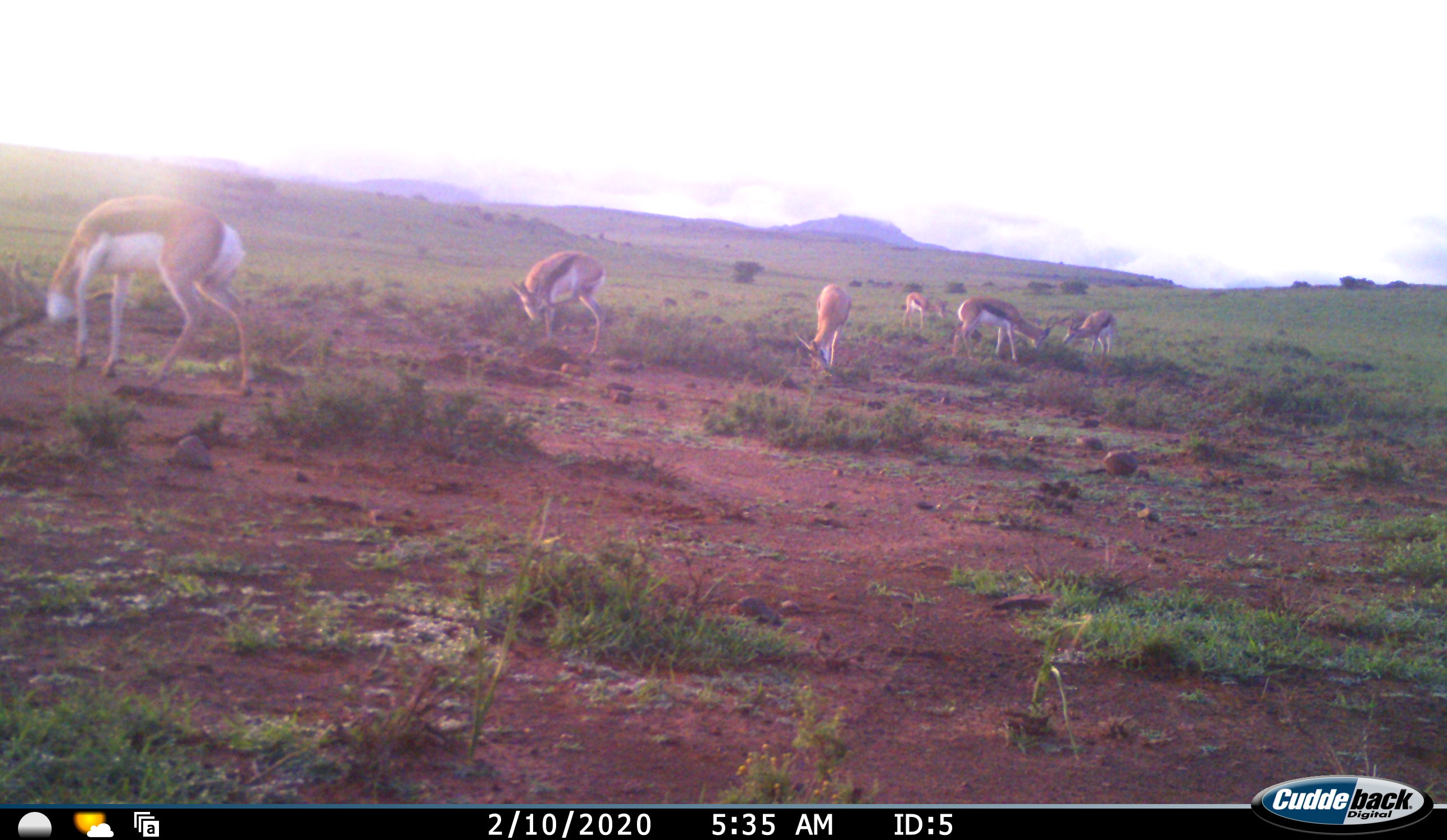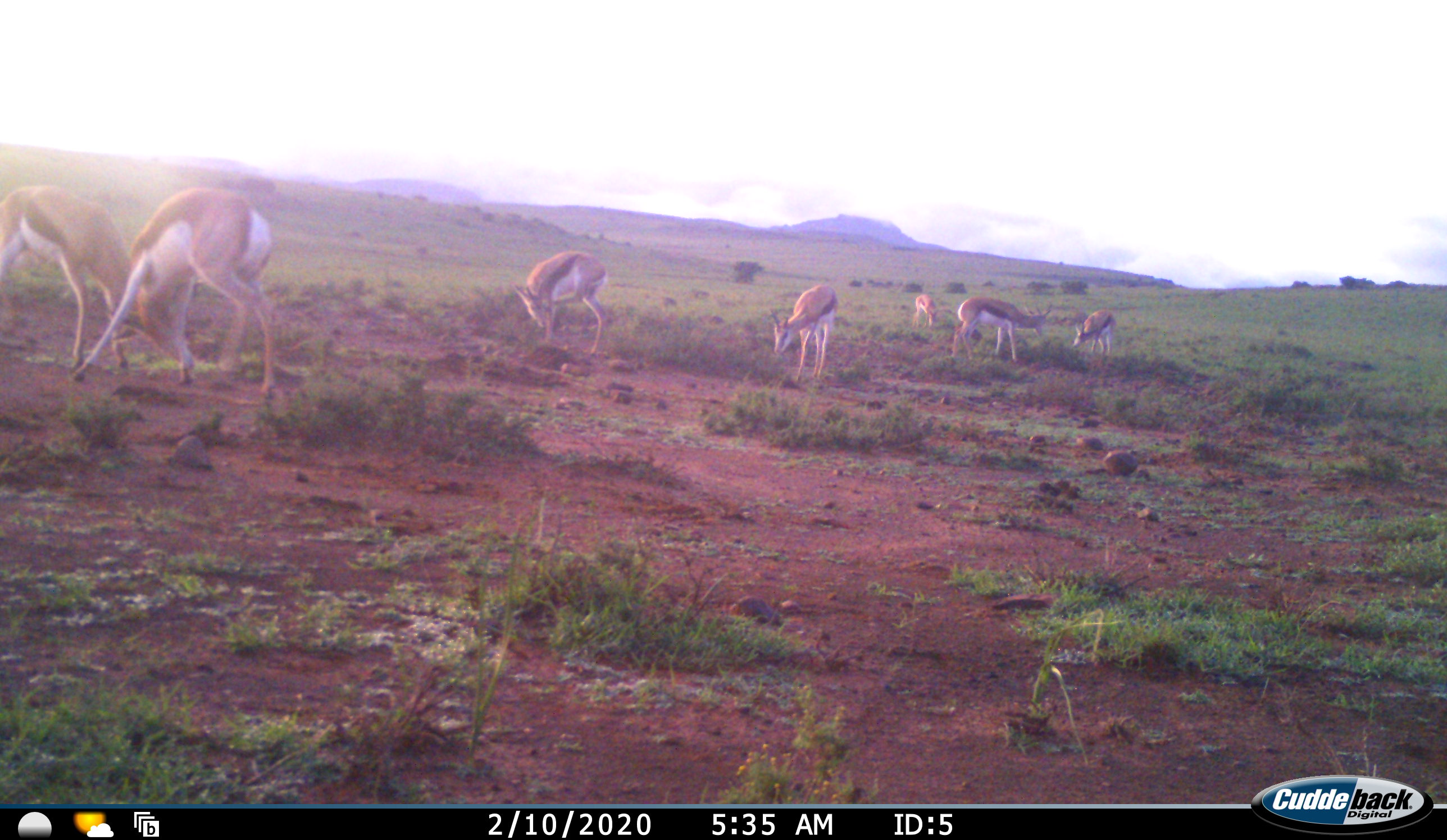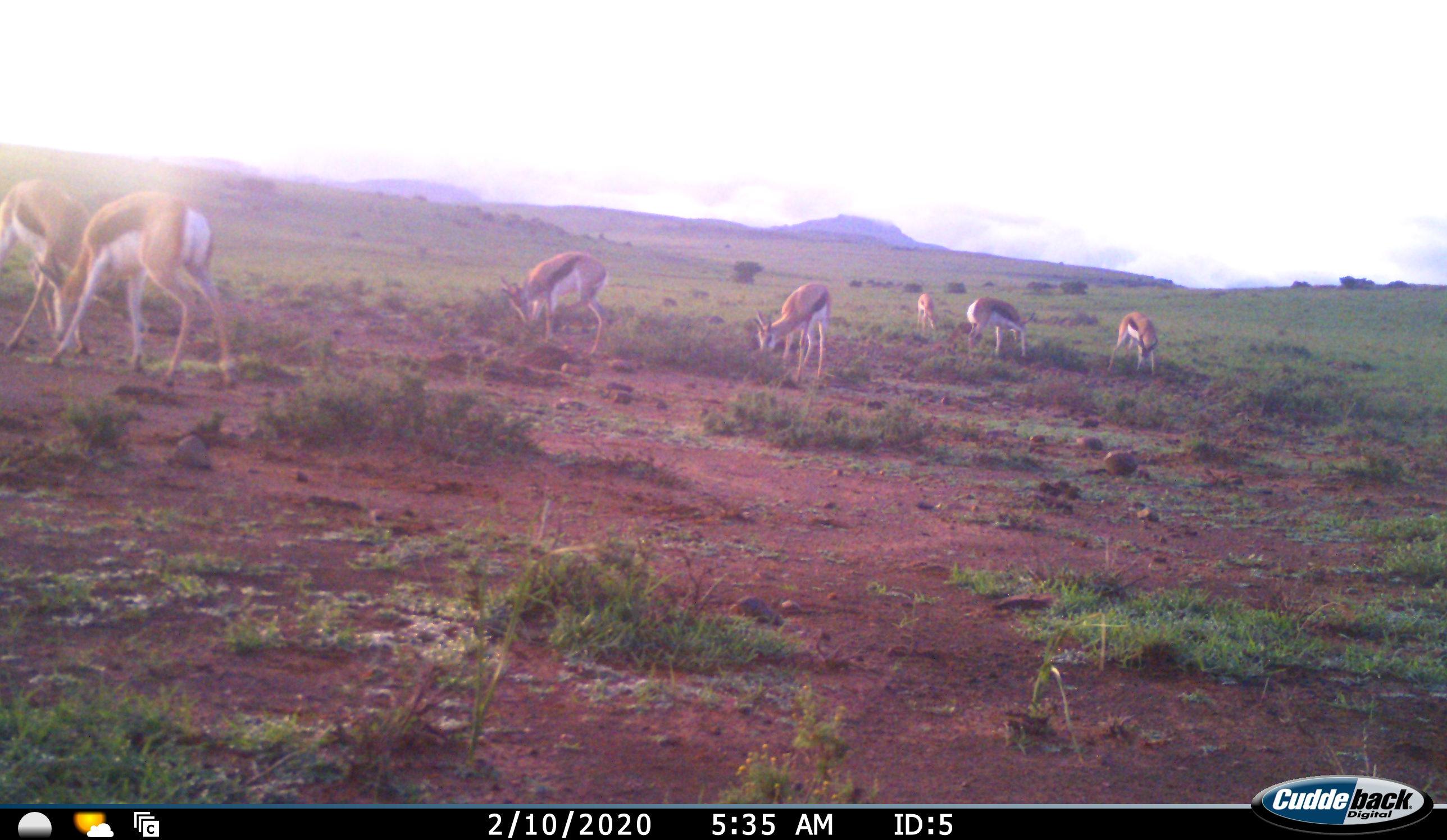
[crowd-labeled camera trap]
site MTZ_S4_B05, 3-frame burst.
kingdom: Animalia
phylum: Chordata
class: Mammalia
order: Artiodactyla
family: Bovidae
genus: Antidorcas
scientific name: Antidorcas marsupialis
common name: springbok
Springbok (Antidorcas marsupialis), count 7. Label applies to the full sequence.